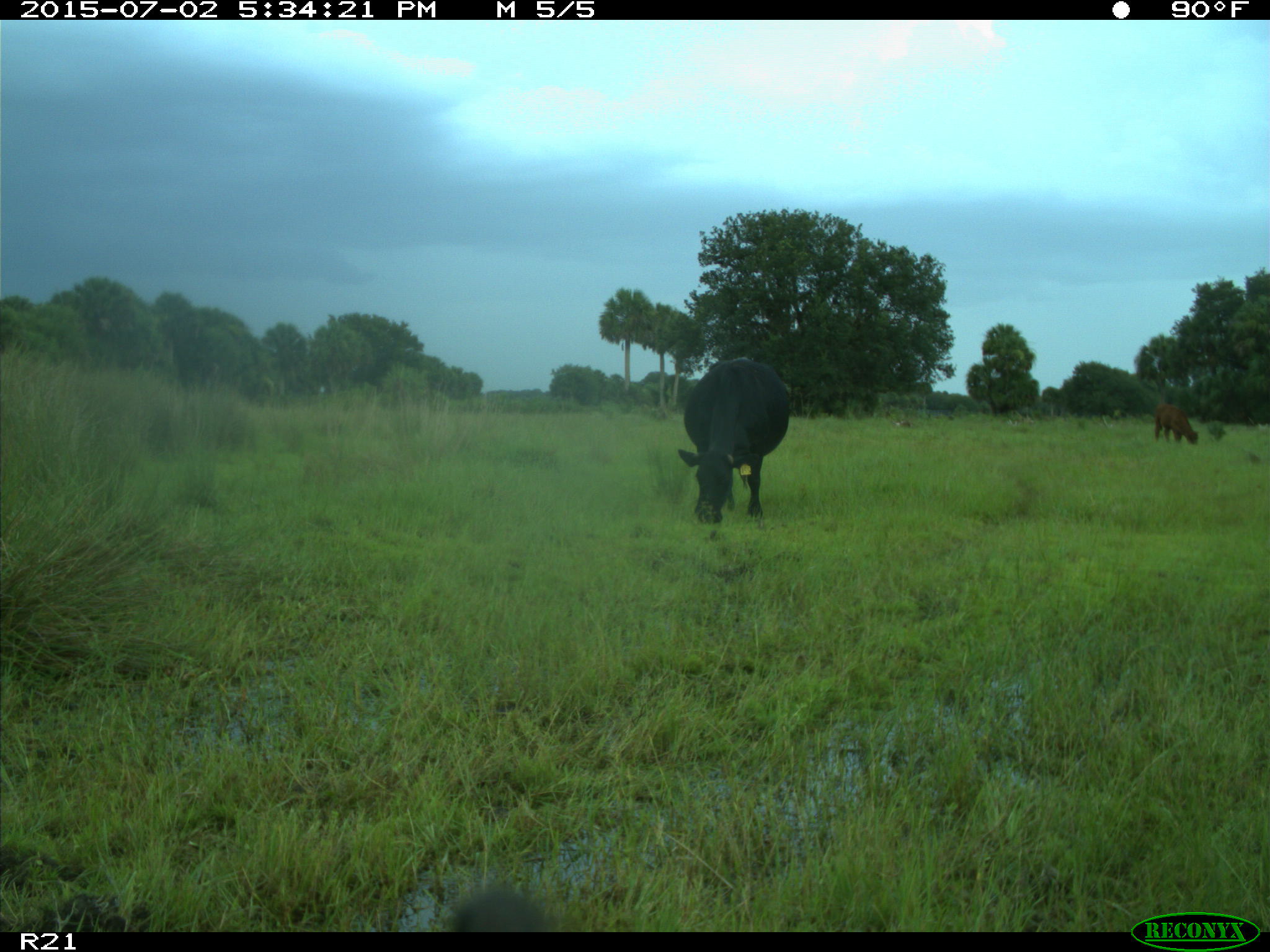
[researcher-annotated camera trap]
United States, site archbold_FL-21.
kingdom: Animalia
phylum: Chordata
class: Mammalia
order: Artiodactyla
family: Bovidae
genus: Bos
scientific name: Bos taurus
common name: domestic cow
Bos taurus (domestic cow).